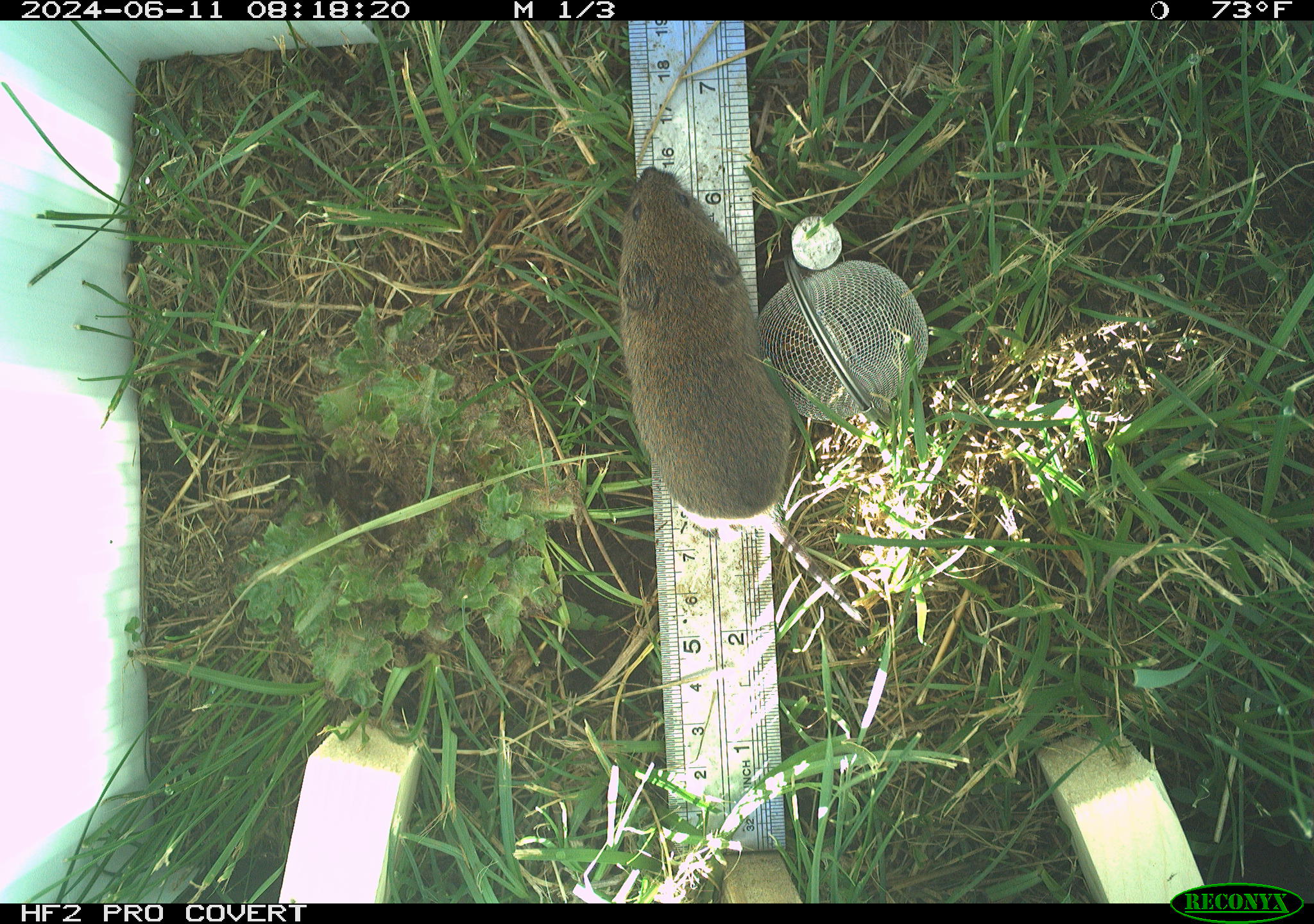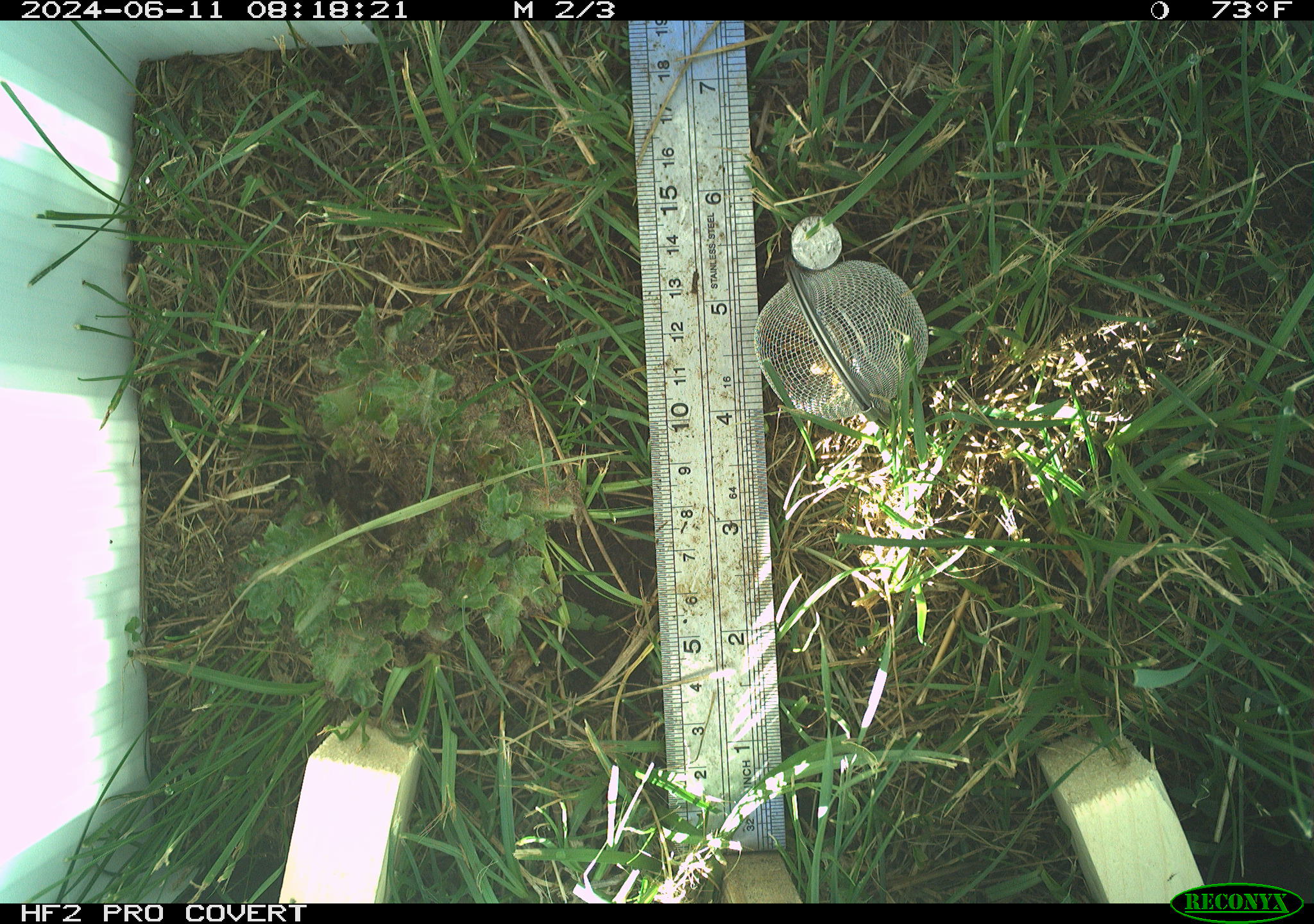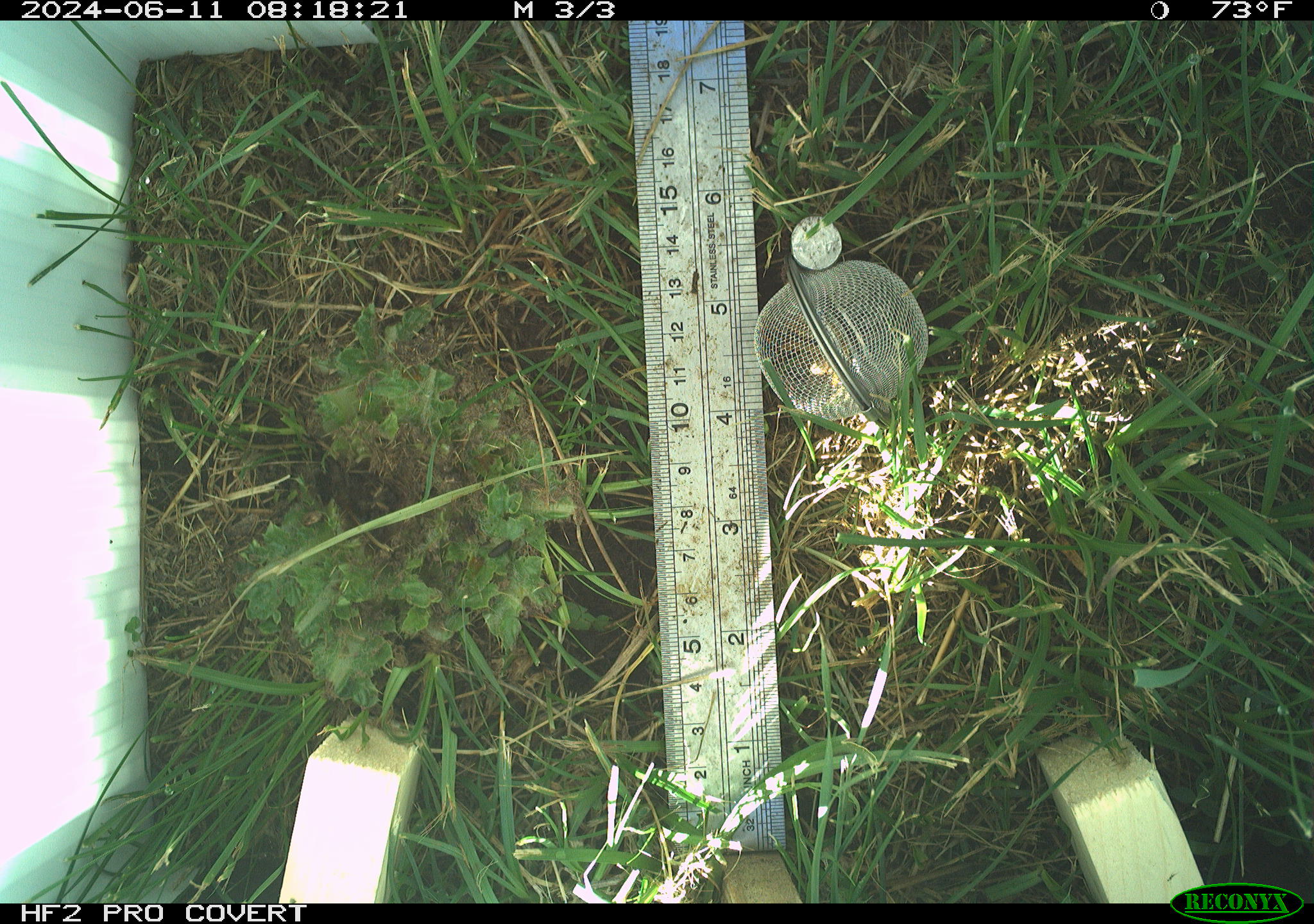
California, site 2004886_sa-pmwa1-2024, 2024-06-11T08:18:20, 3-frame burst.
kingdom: Animalia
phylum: Chordata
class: Mammalia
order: Rodentia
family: Cricetidae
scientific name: Arvicolinae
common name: voles, lemmings, and muskrats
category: arvicolinae subfamily